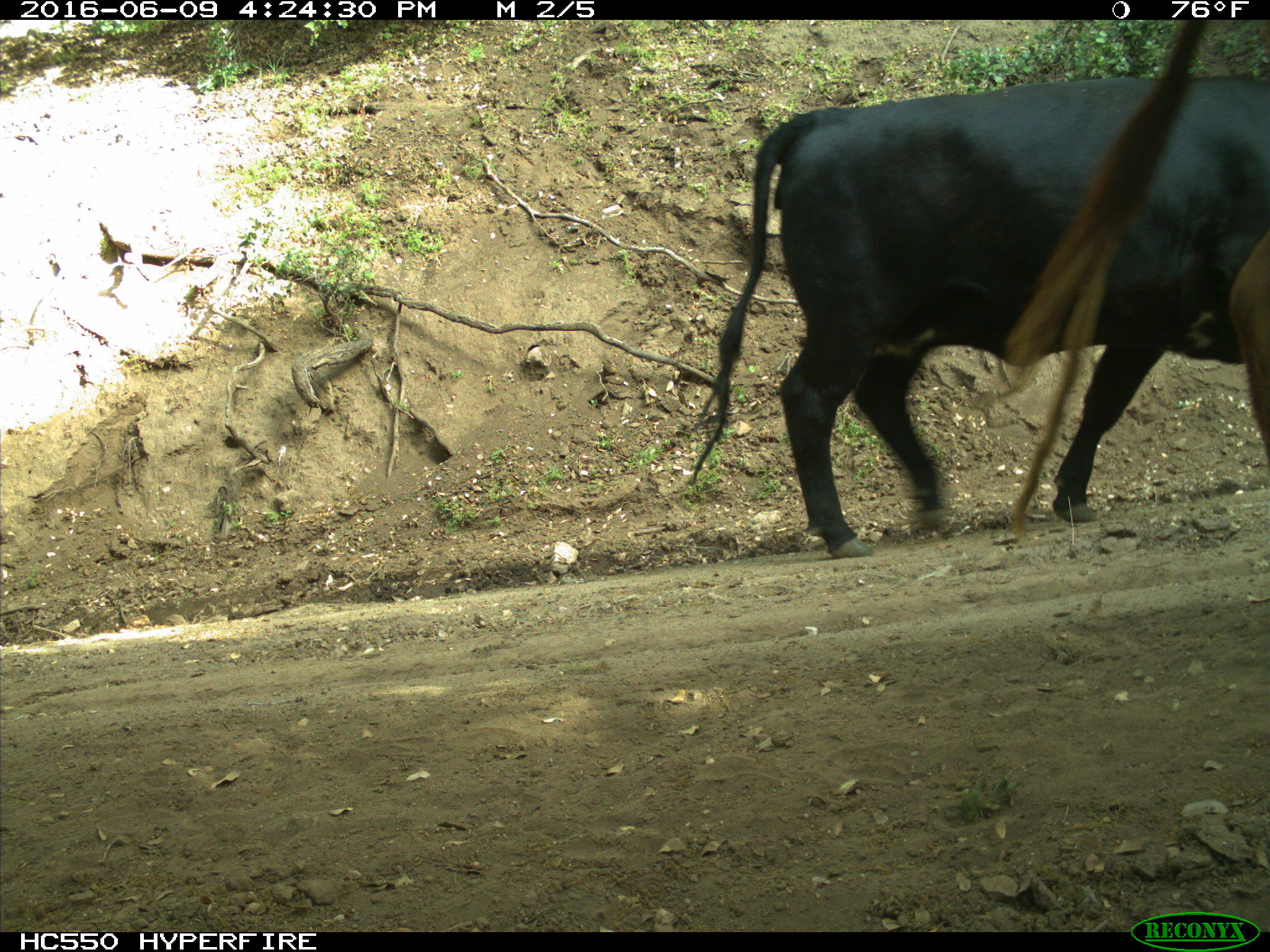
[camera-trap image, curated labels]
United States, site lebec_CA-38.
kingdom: Animalia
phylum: Chordata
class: Mammalia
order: Artiodactyla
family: Bovidae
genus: Bos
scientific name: Bos taurus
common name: domestic cow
Bos taurus (domestic cow).